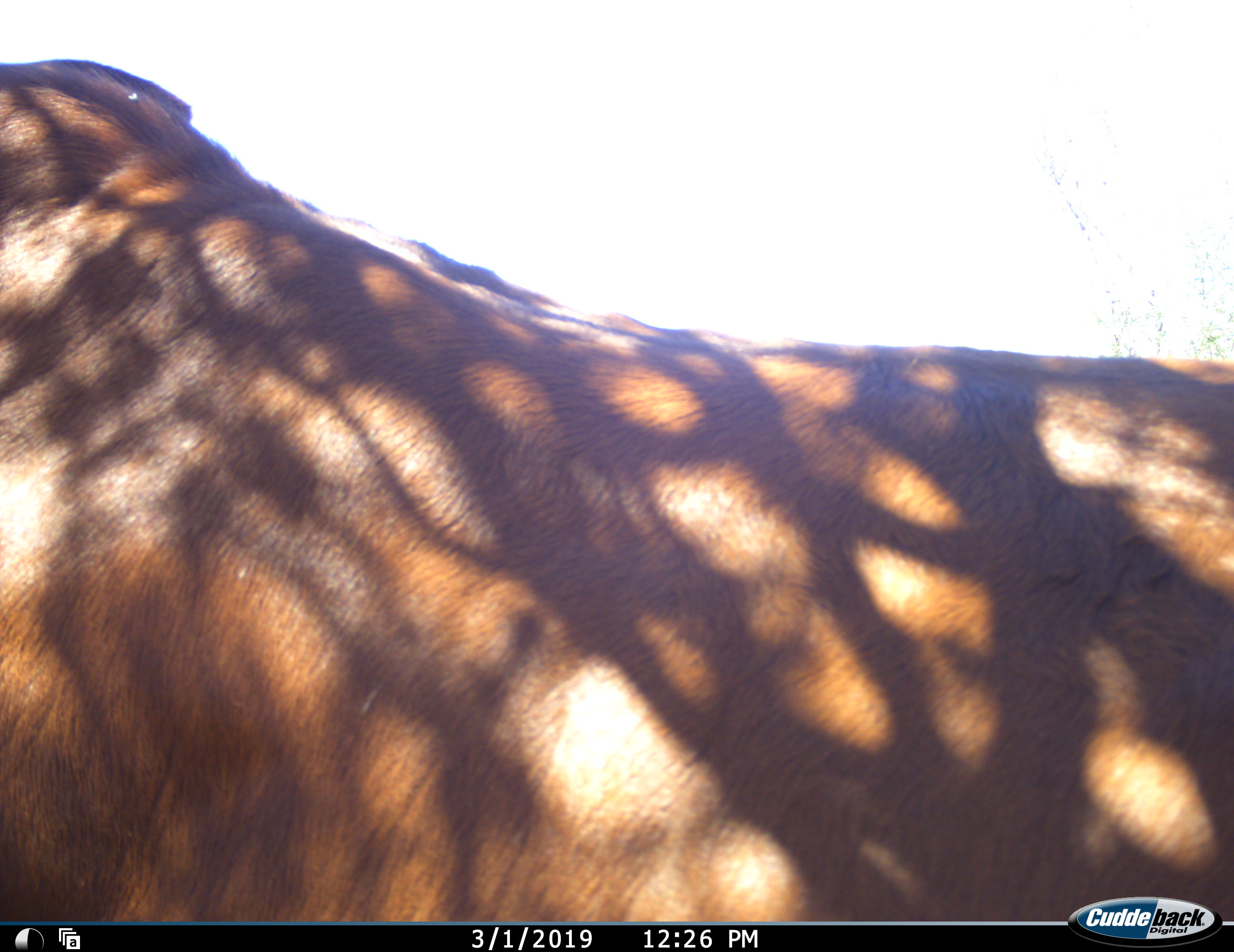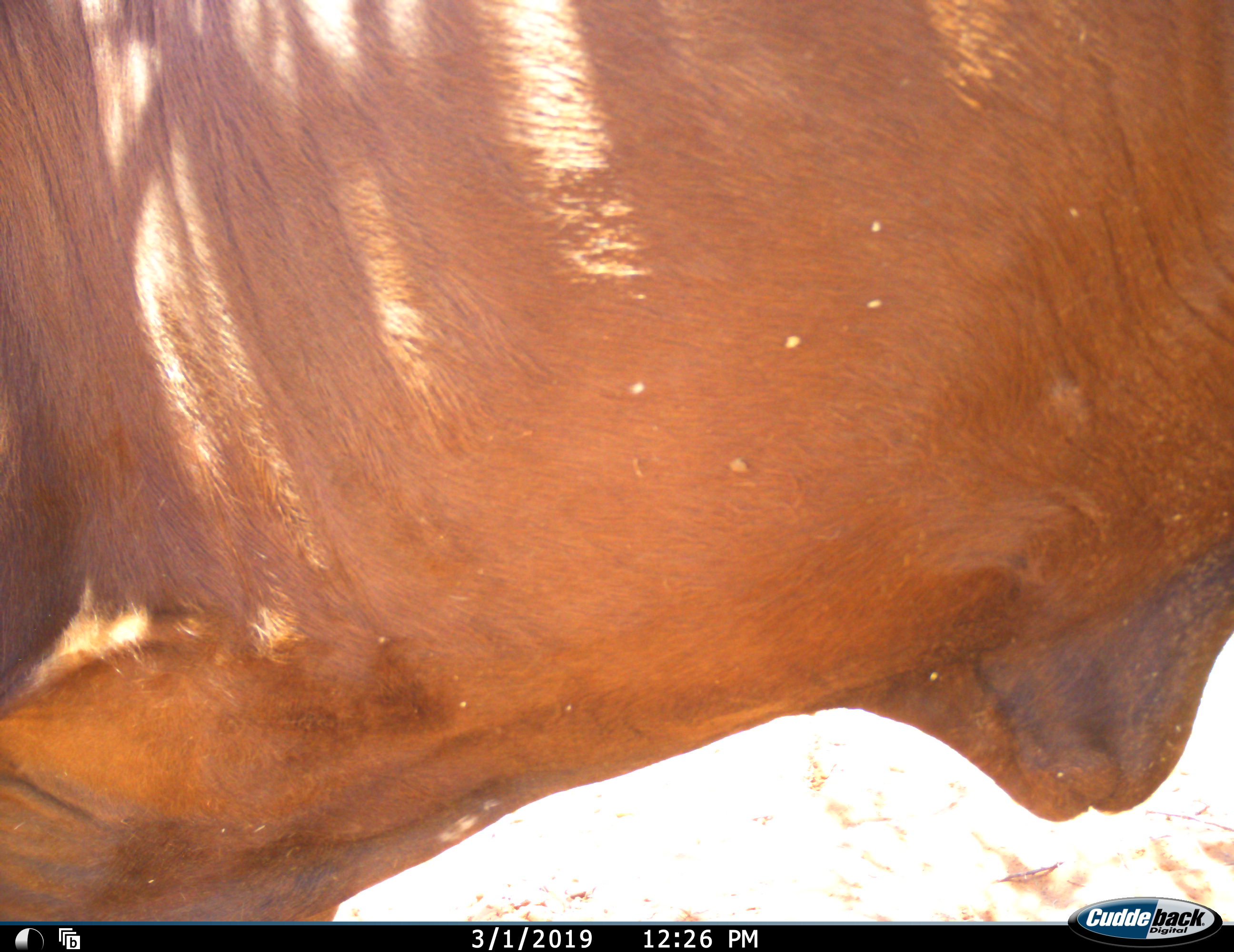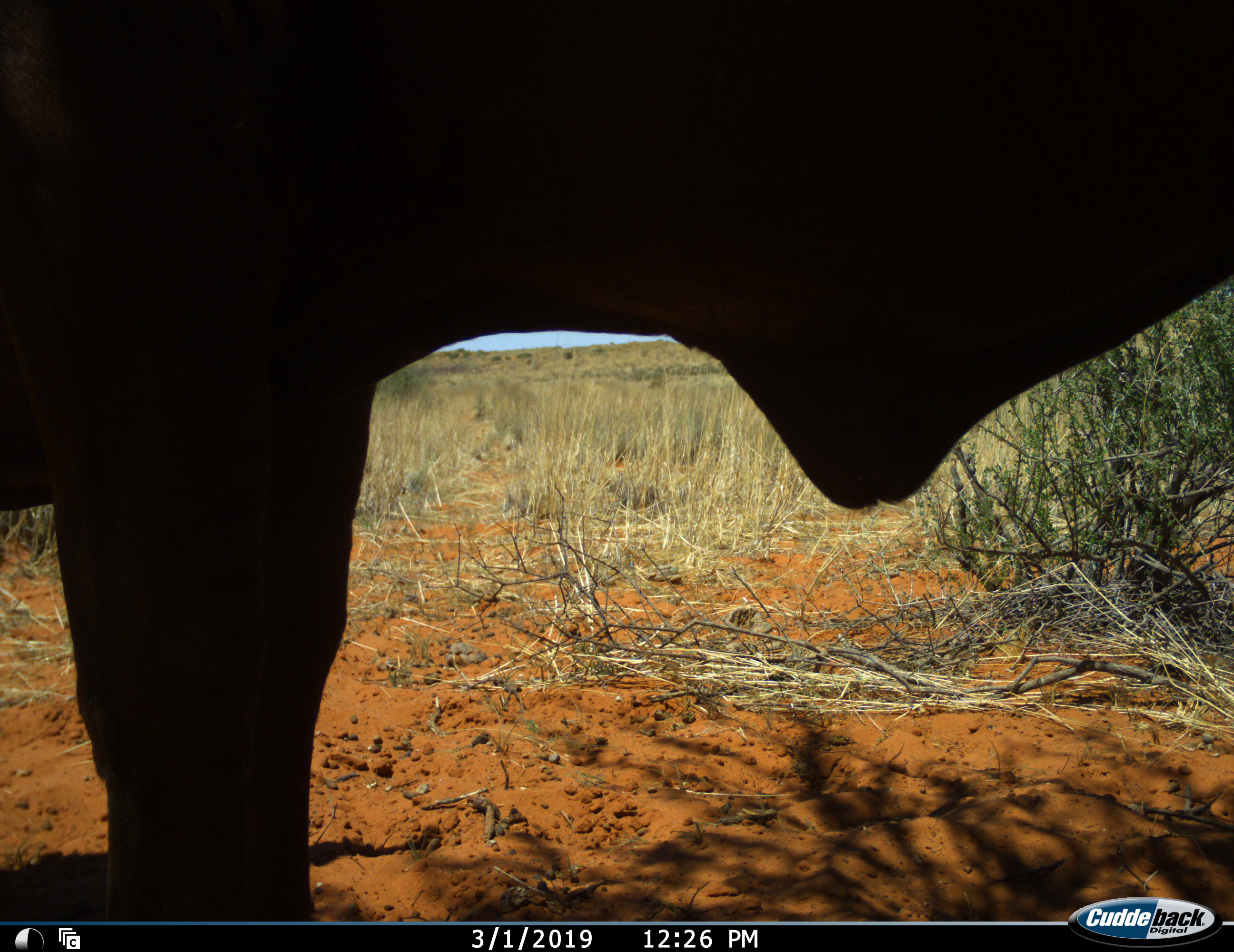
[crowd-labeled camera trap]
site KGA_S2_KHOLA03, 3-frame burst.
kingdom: Animalia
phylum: Chordata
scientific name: Vertebrata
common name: domestic animal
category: domesticanimal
Domesticanimal (domestic animal) (Vertebrata), count 1. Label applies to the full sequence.